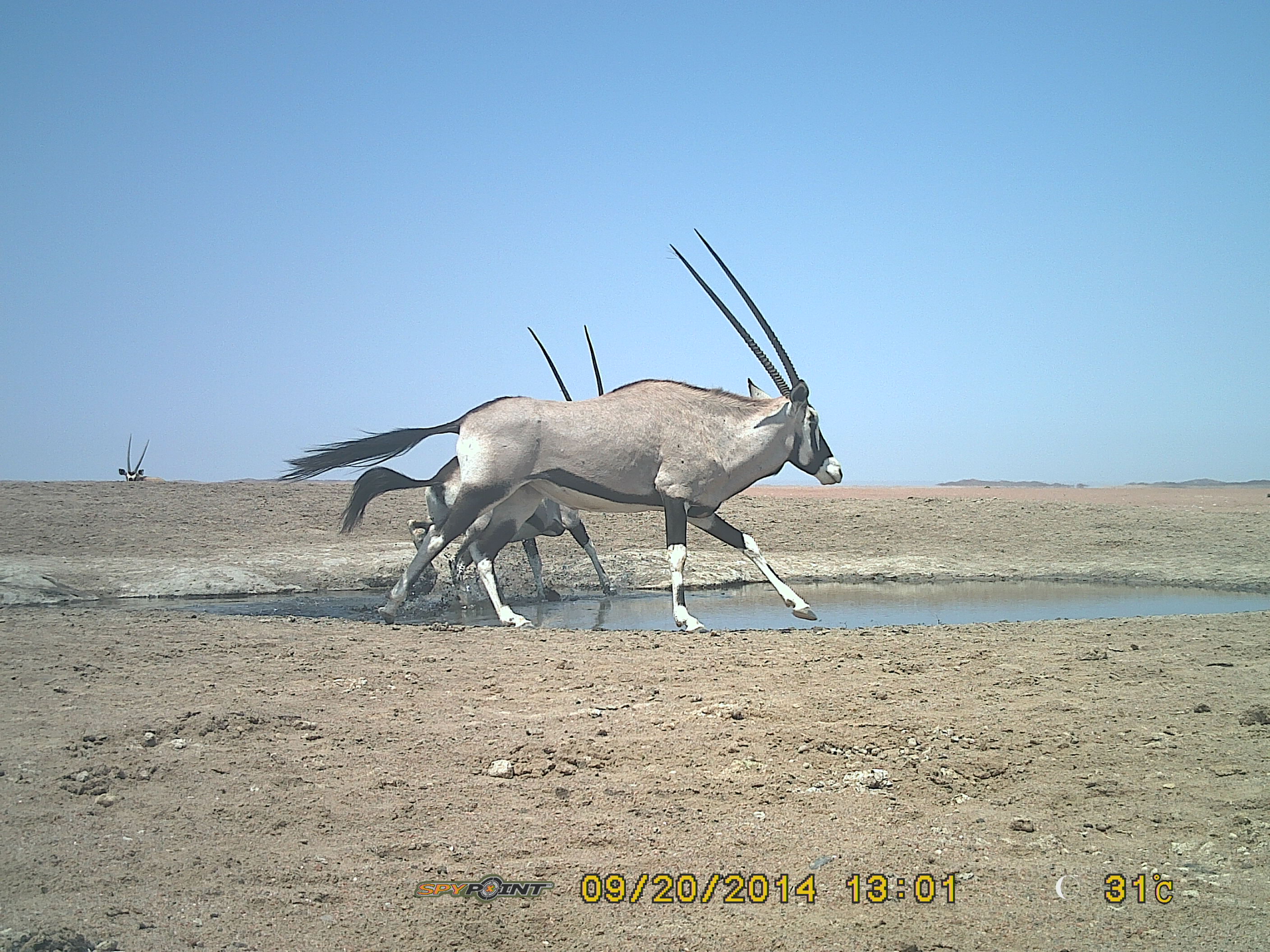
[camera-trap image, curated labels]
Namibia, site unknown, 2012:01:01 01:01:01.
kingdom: Animalia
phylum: Chordata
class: Mammalia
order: Artiodactyla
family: Bovidae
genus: Oryx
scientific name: Oryx gazella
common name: gemsbok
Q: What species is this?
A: Oryx gazella (gemsbok).